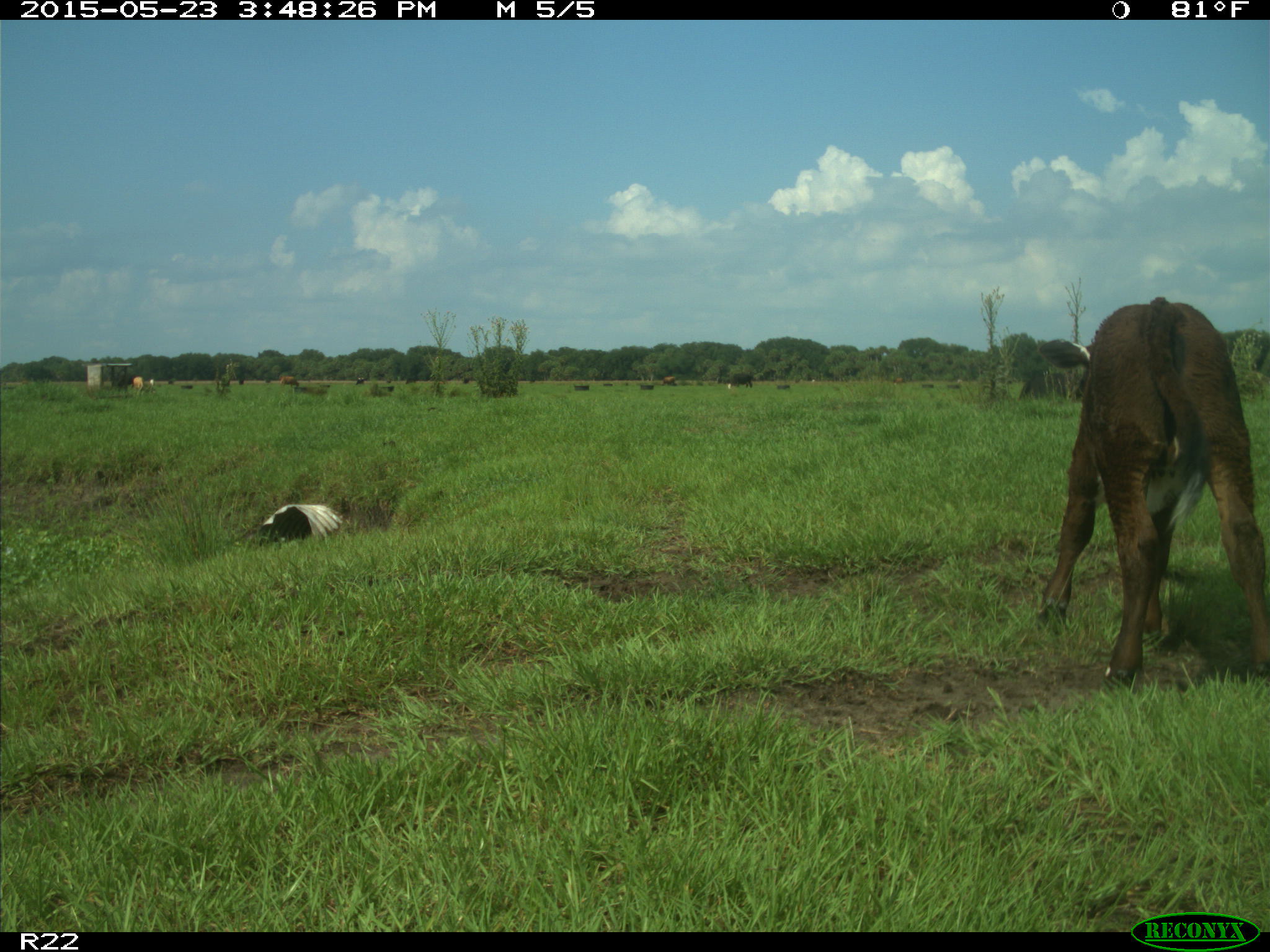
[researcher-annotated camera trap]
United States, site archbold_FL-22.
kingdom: Animalia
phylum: Chordata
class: Mammalia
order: Artiodactyla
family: Bovidae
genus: Bos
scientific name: Bos taurus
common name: domestic cow